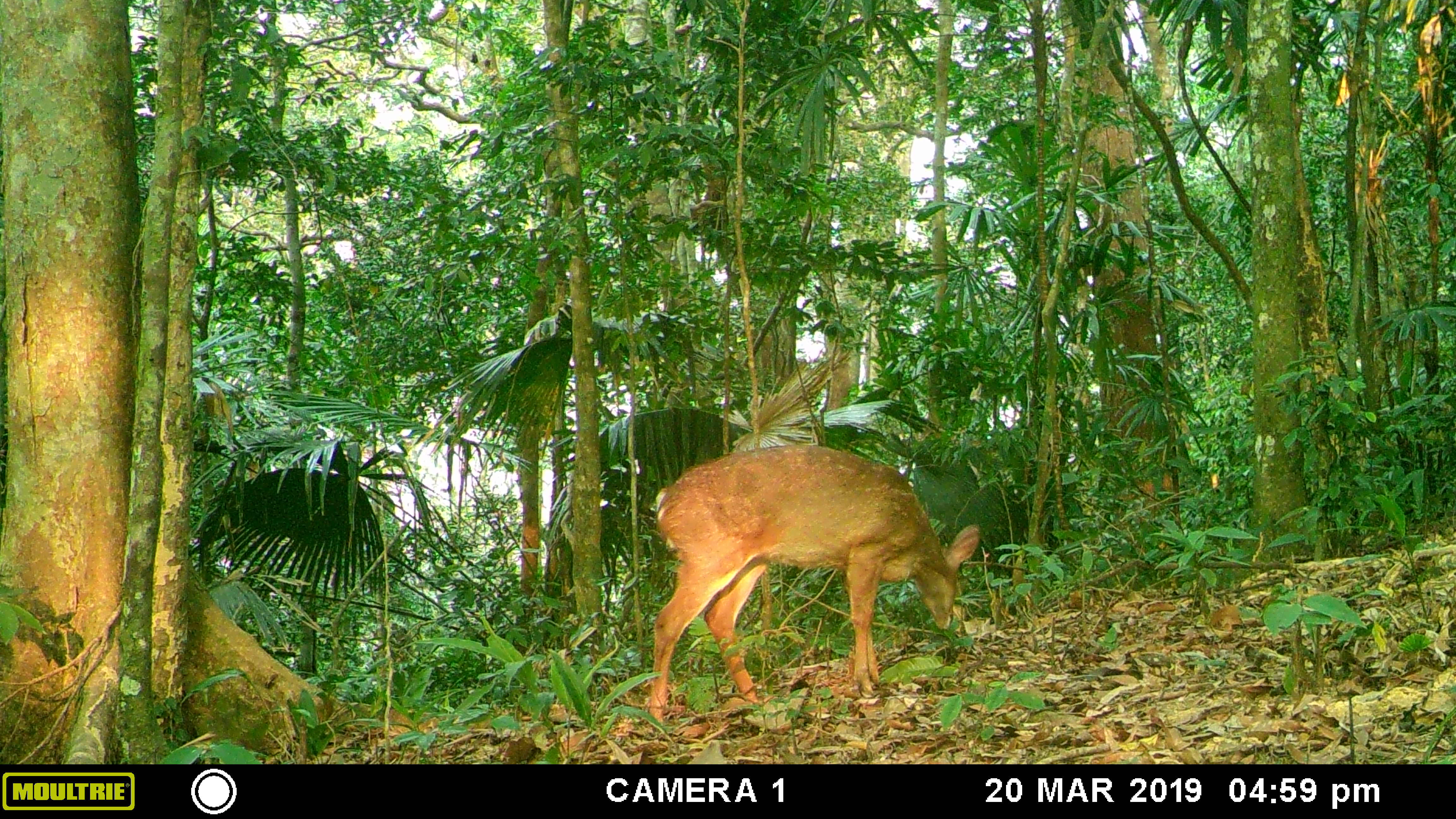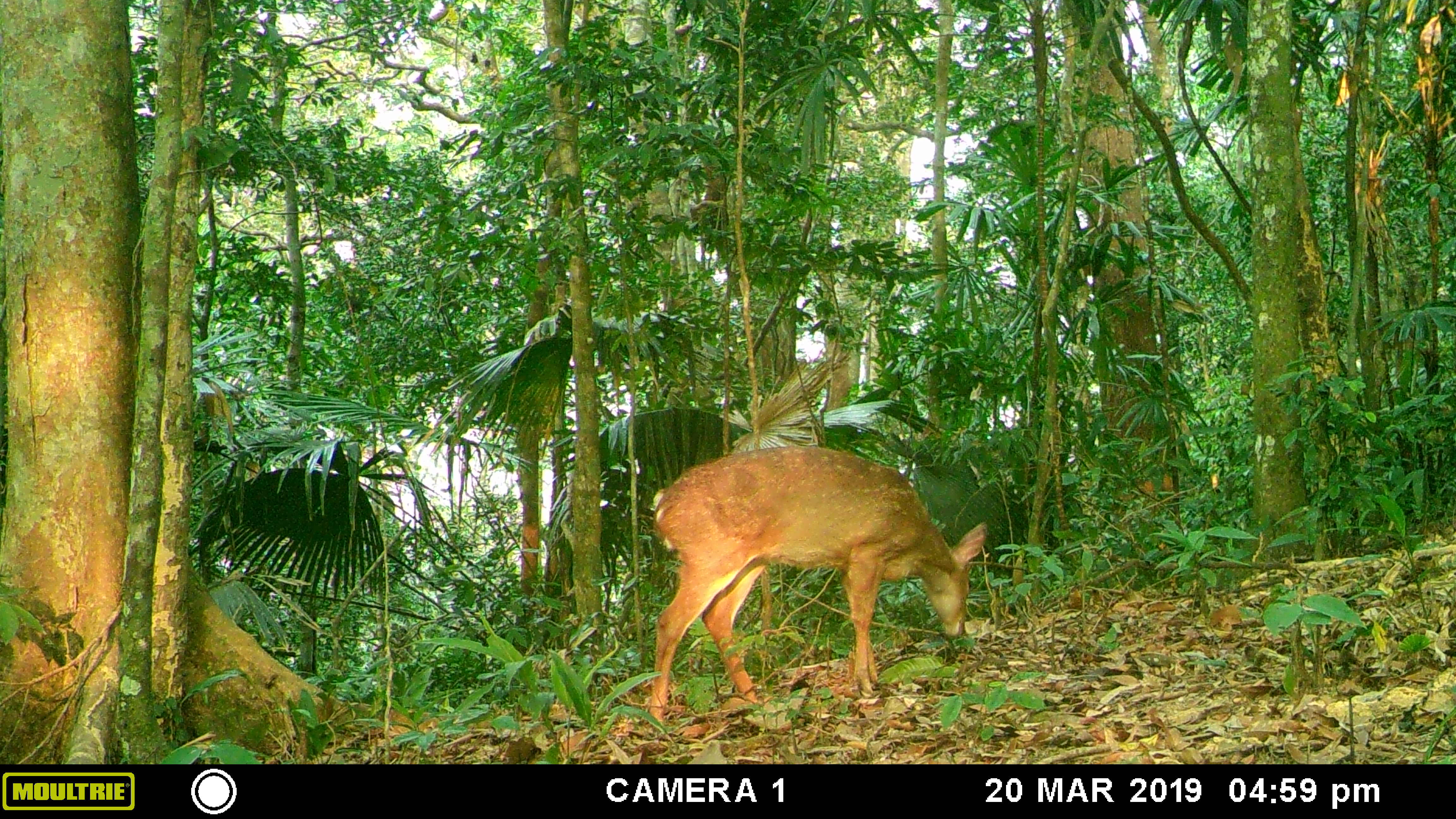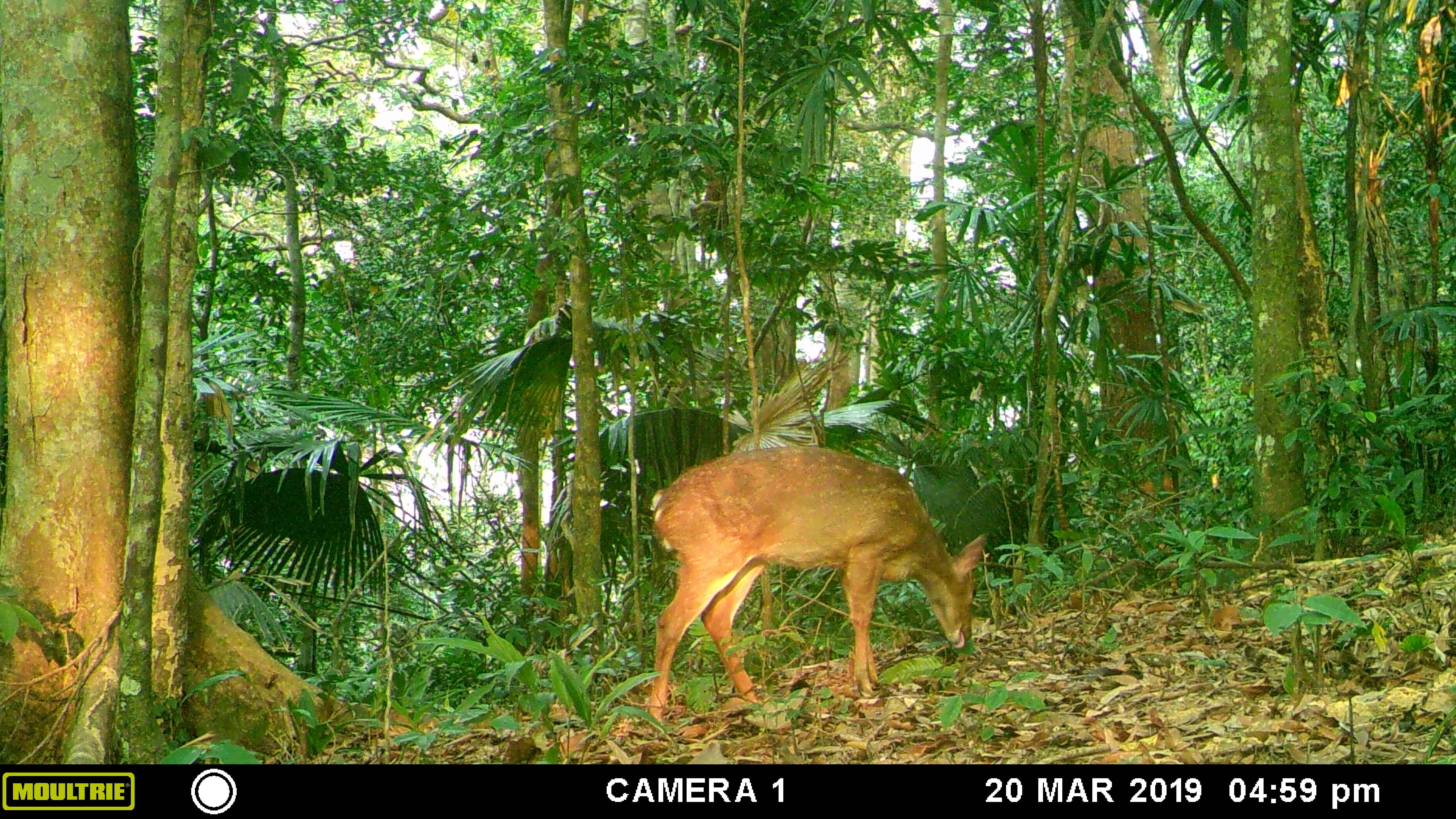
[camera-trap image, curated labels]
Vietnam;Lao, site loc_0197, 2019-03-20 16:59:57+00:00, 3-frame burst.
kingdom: Animalia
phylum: Chordata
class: Mammalia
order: Artiodactyla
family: Cervidae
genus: Muntiacus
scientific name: Muntiacus vuquangensis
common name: large-antlered muntjac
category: large antlered muntjac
Large antlered muntjac (large-antlered muntjac) (Muntiacus vuquangensis). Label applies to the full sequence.